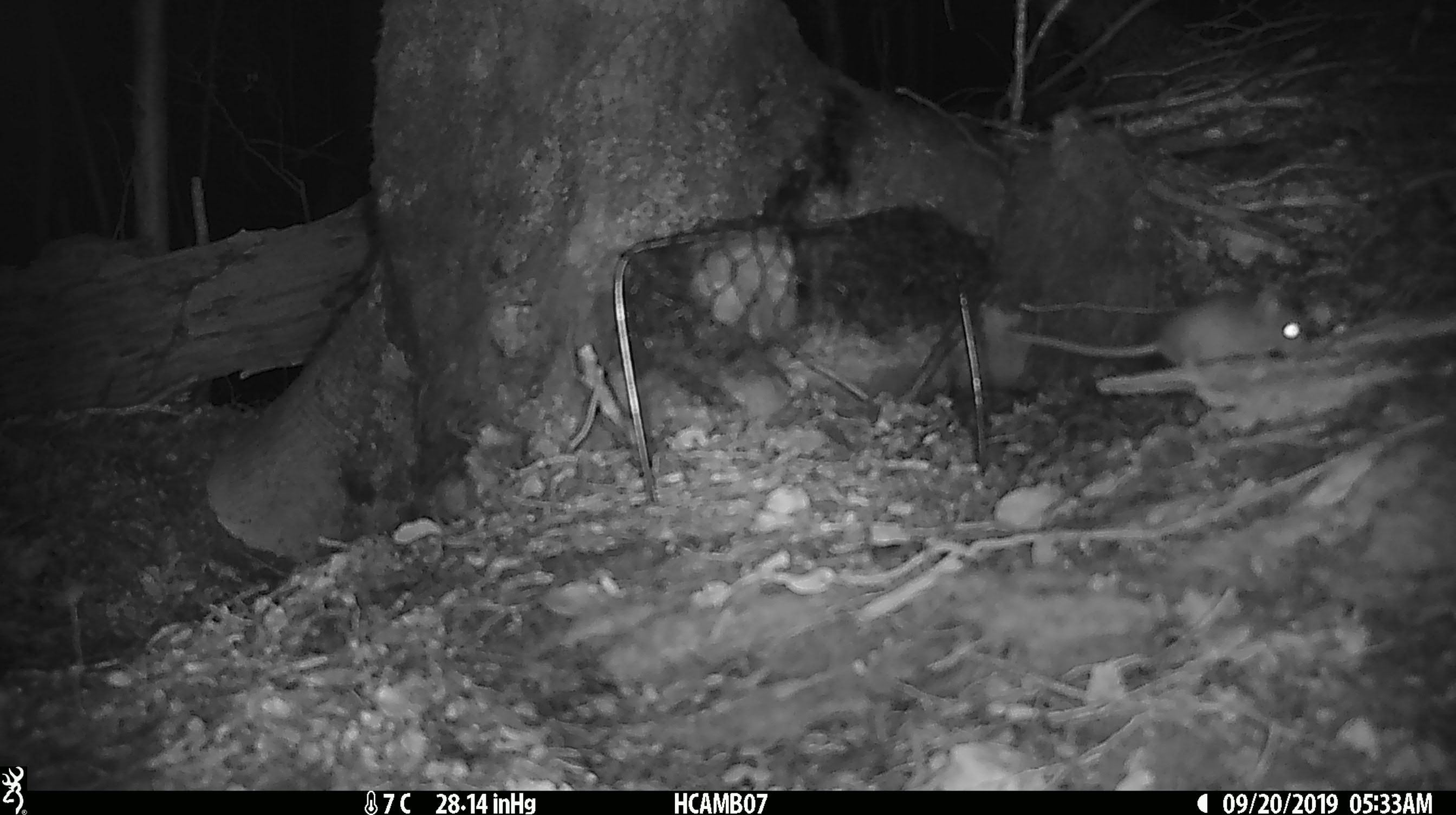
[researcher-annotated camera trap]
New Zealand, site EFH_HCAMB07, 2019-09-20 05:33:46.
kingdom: Animalia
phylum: Chordata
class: Mammalia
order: Rodentia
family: Muridae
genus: Mus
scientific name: Mus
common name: mouse